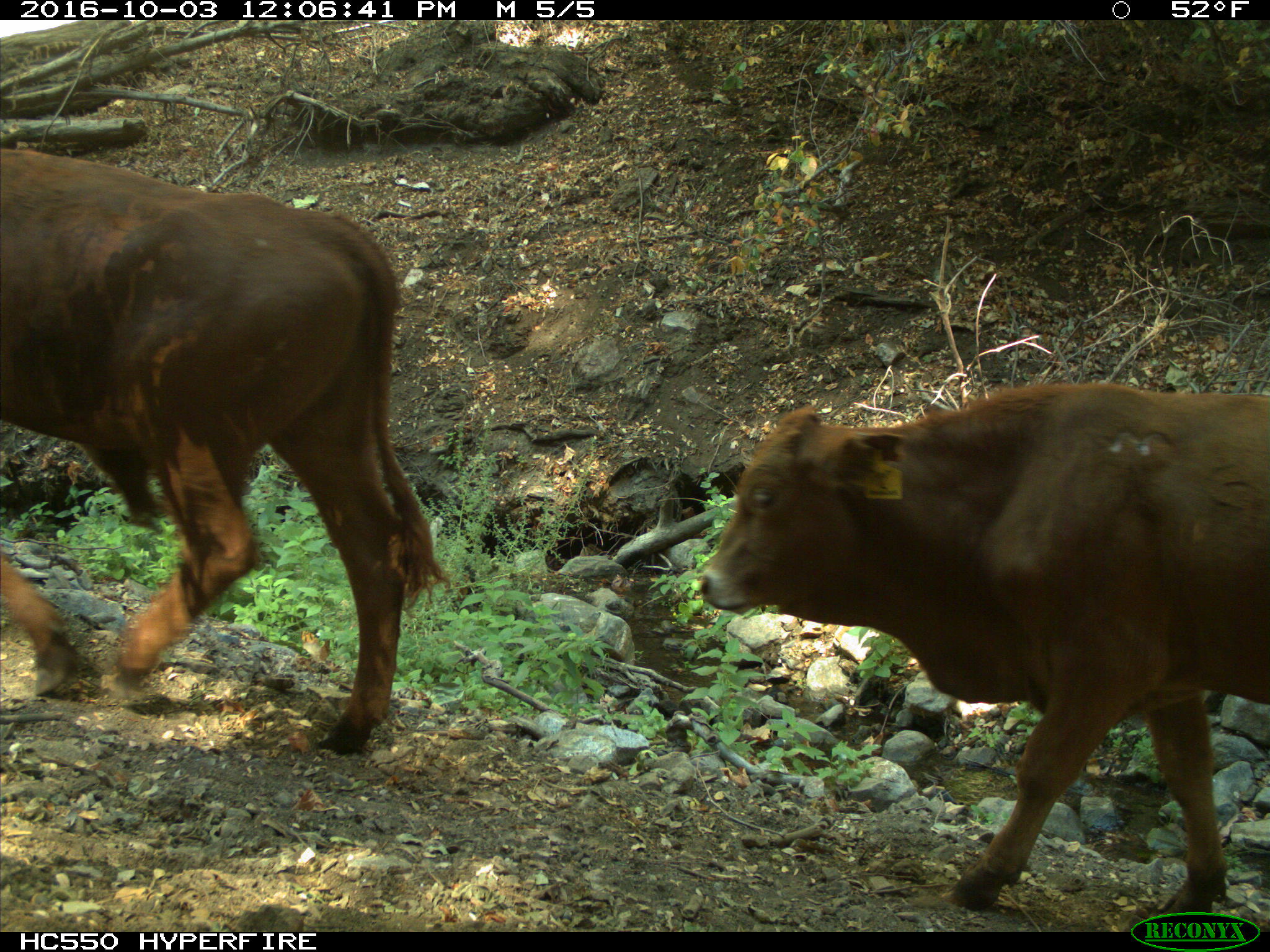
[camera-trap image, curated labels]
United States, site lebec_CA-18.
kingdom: Animalia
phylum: Chordata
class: Mammalia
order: Artiodactyla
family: Bovidae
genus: Bos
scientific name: Bos taurus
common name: domestic cow